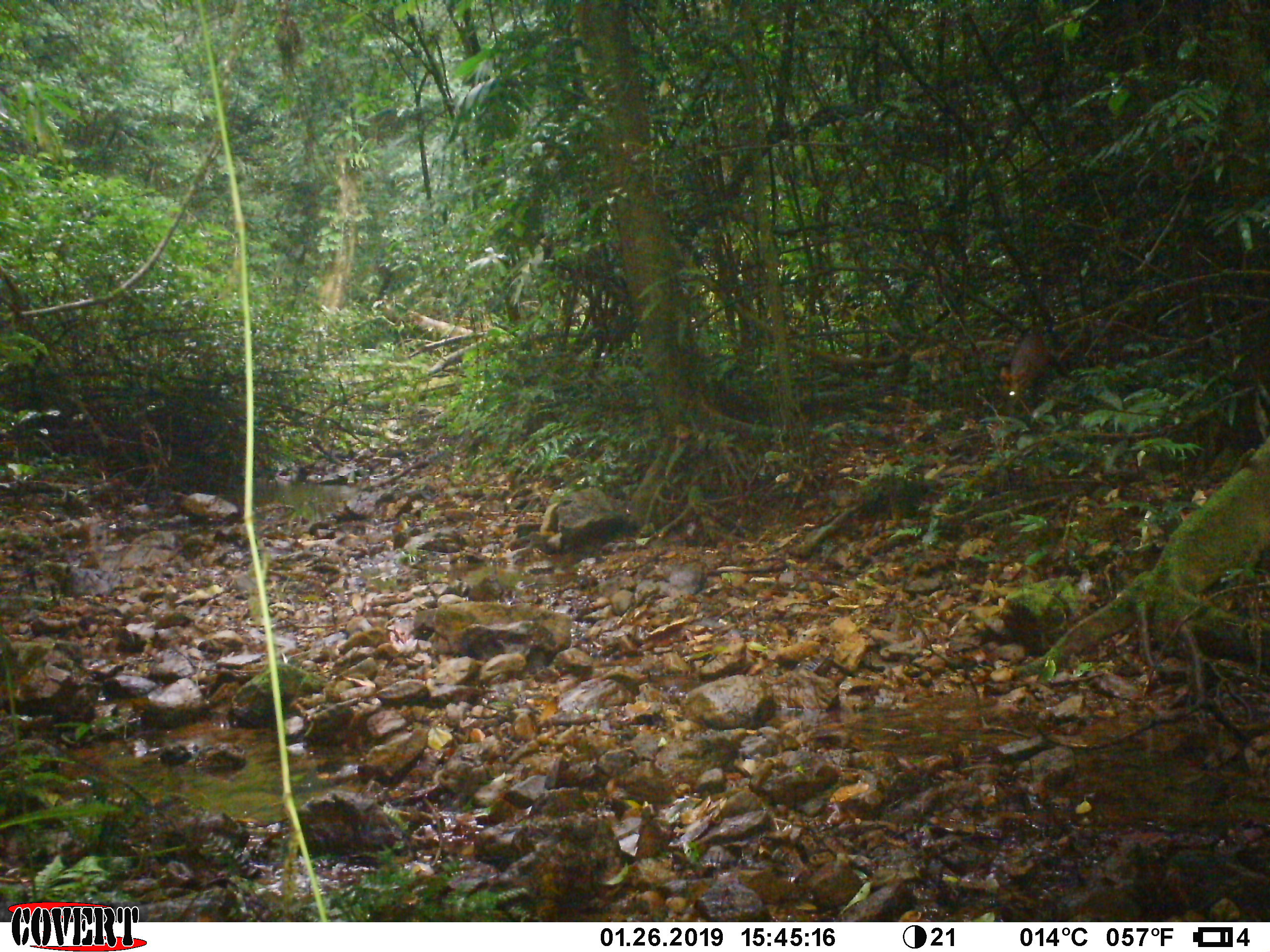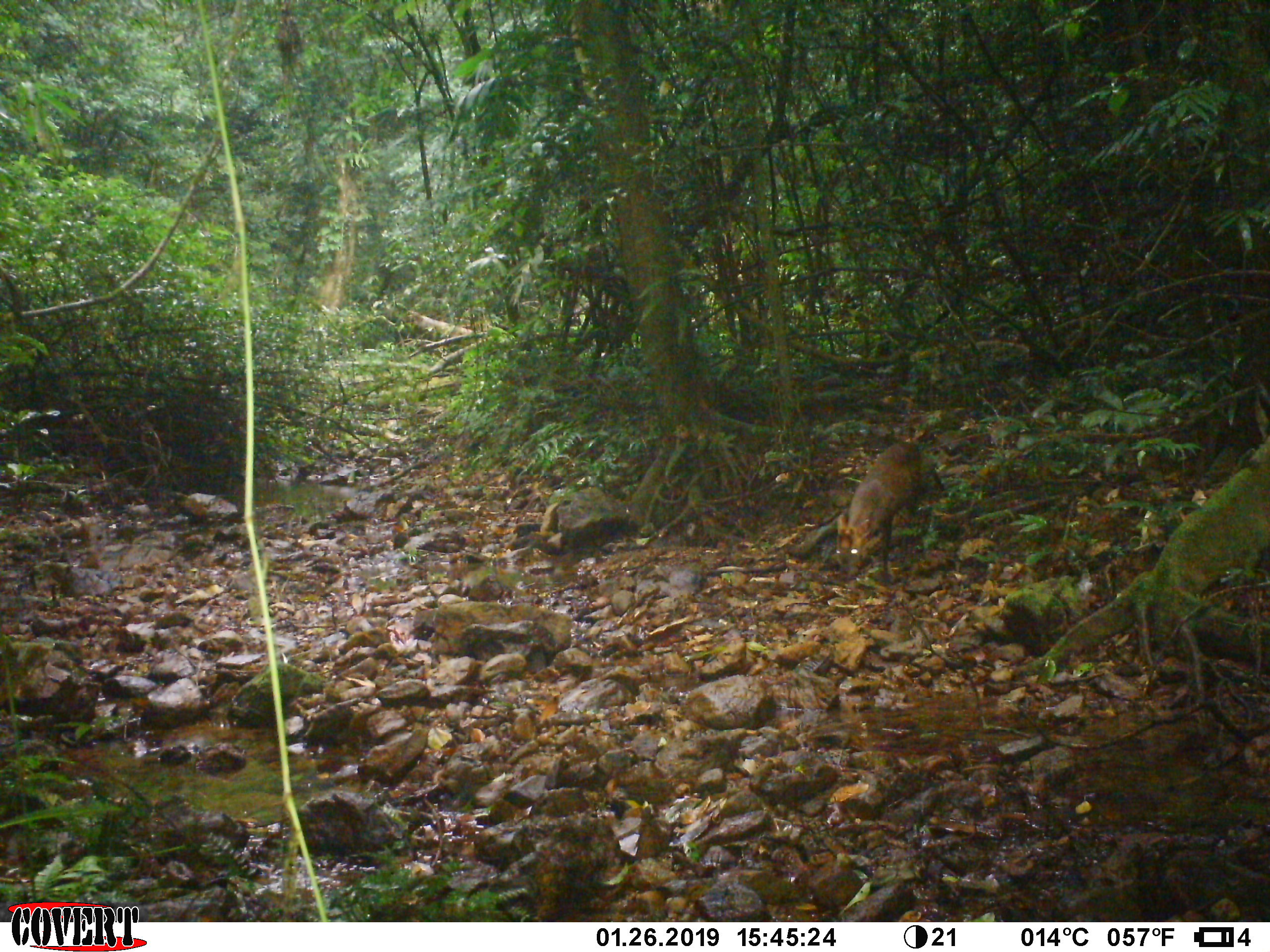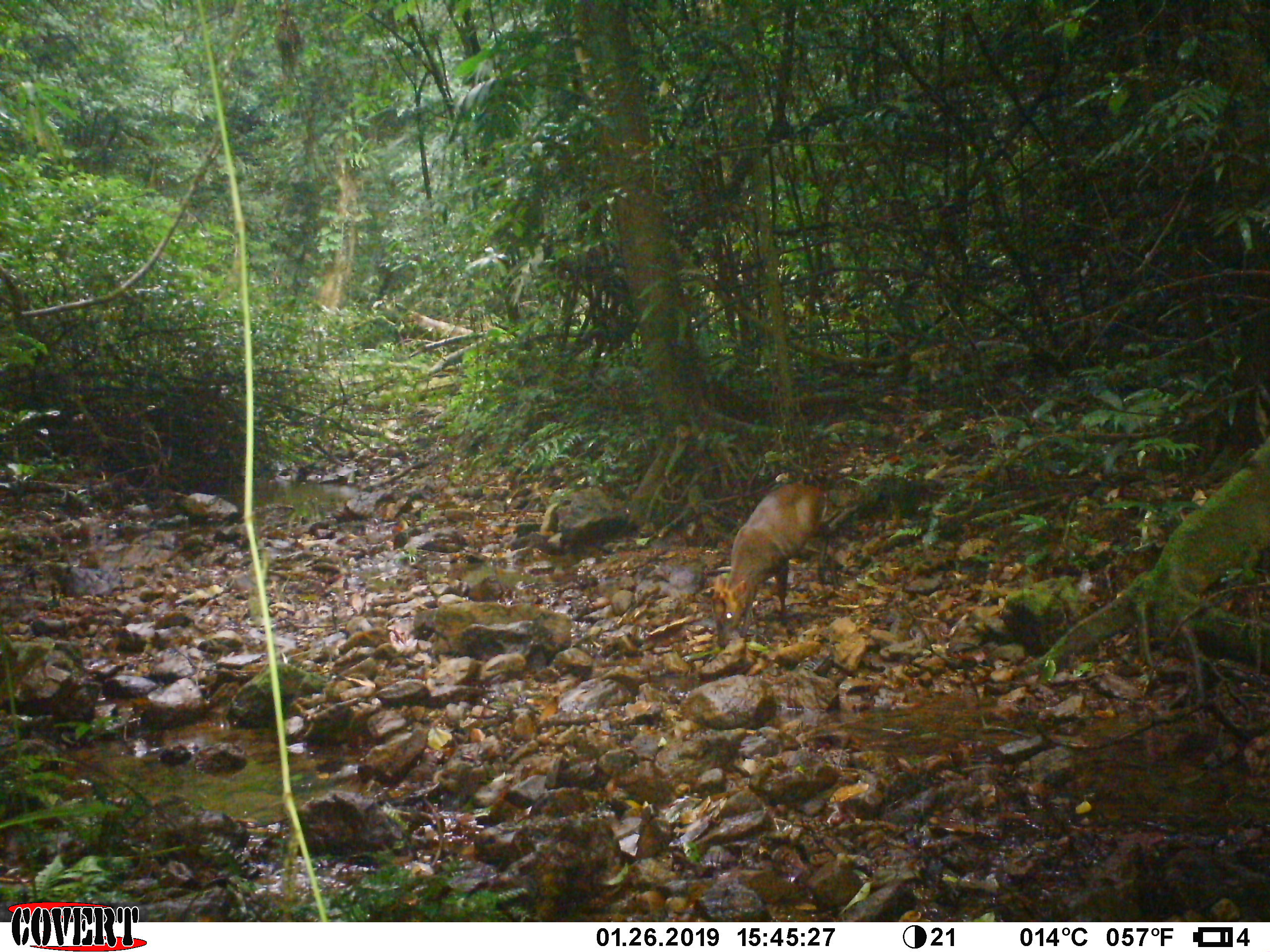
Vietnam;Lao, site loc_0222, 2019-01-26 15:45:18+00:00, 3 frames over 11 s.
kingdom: Animalia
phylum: Chordata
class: Mammalia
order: Artiodactyla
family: Cervidae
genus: Muntiacus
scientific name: Muntiacus rooseveltorum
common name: roosevelt's muntjac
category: roosevelts muntjac group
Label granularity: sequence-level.